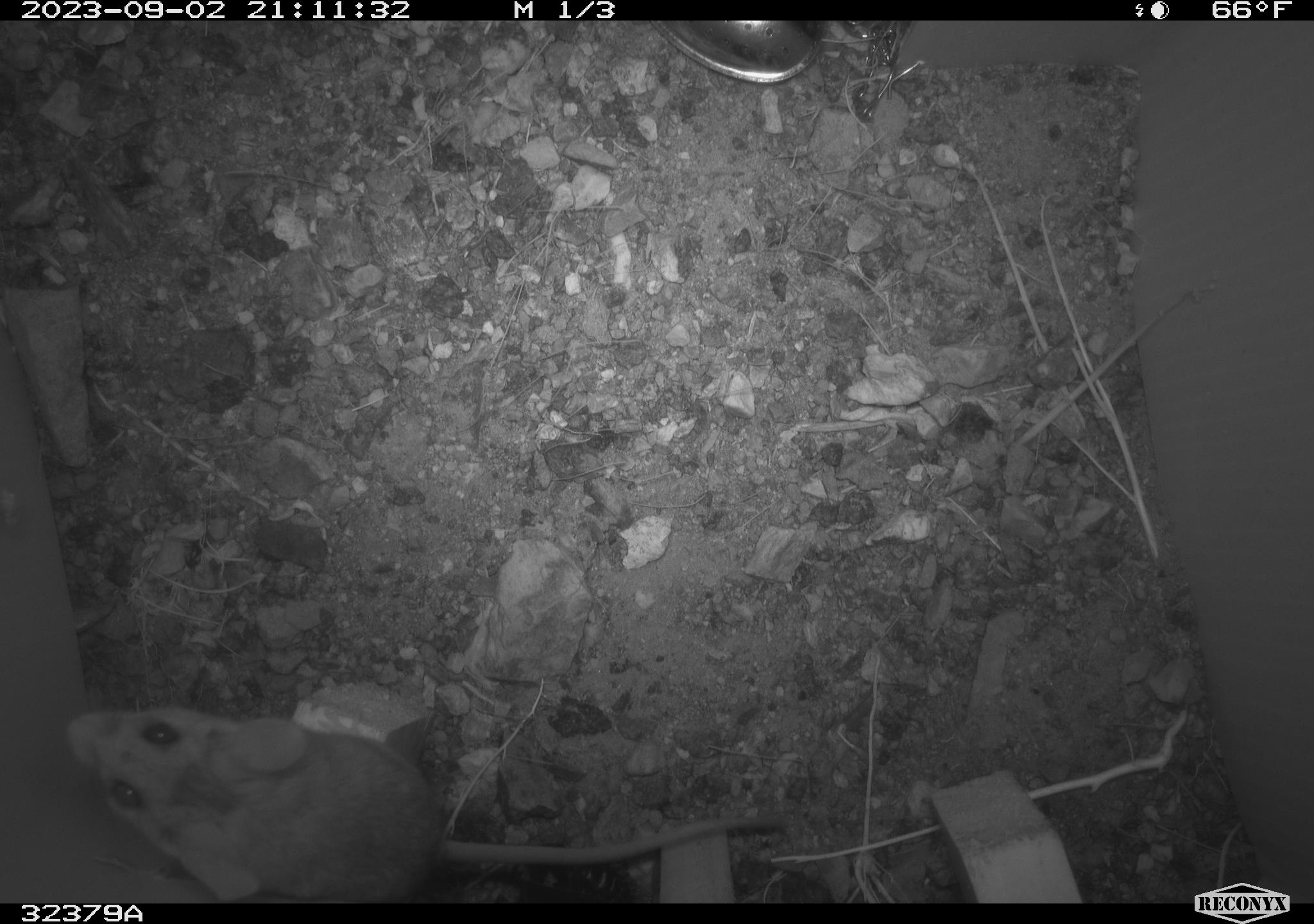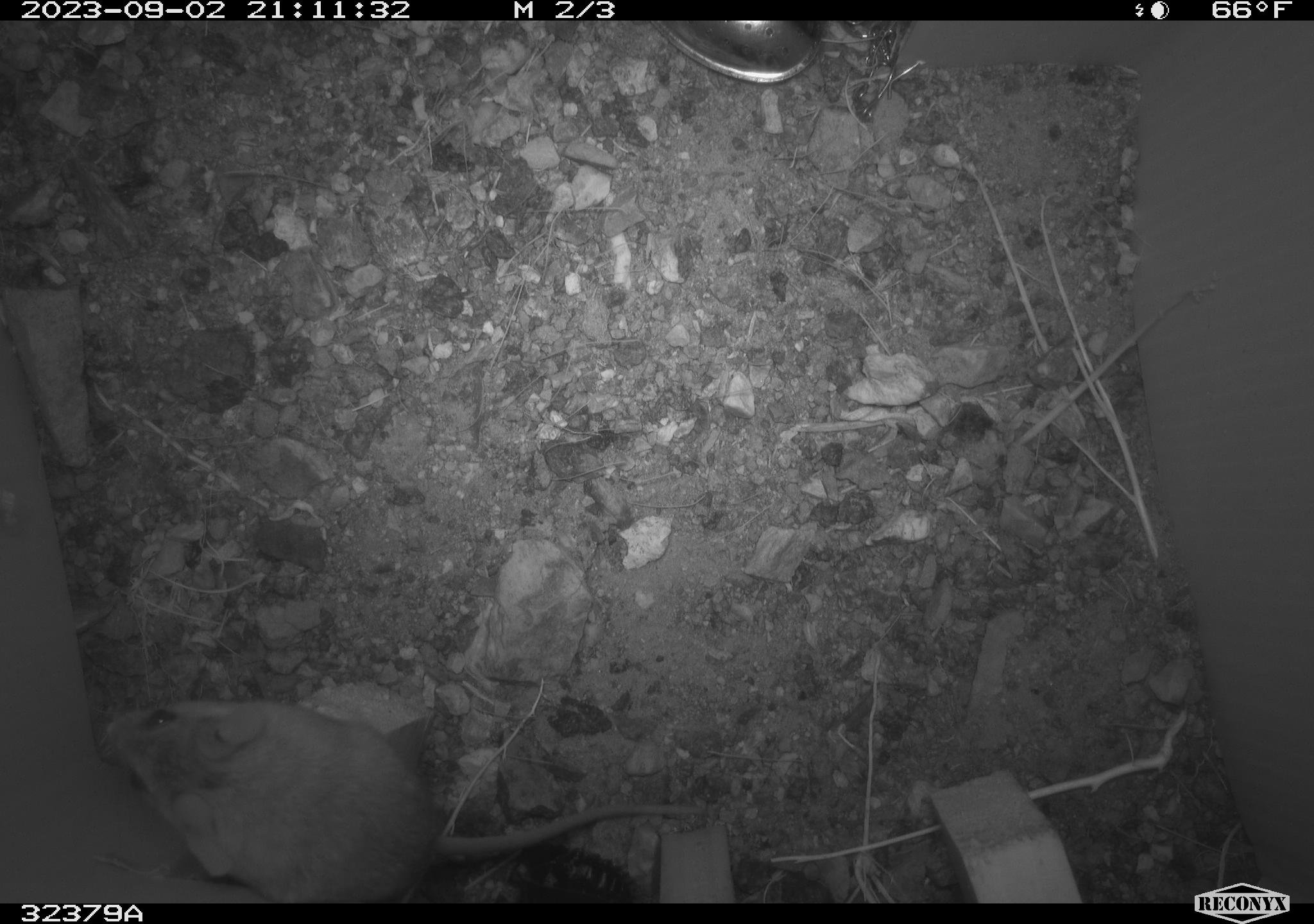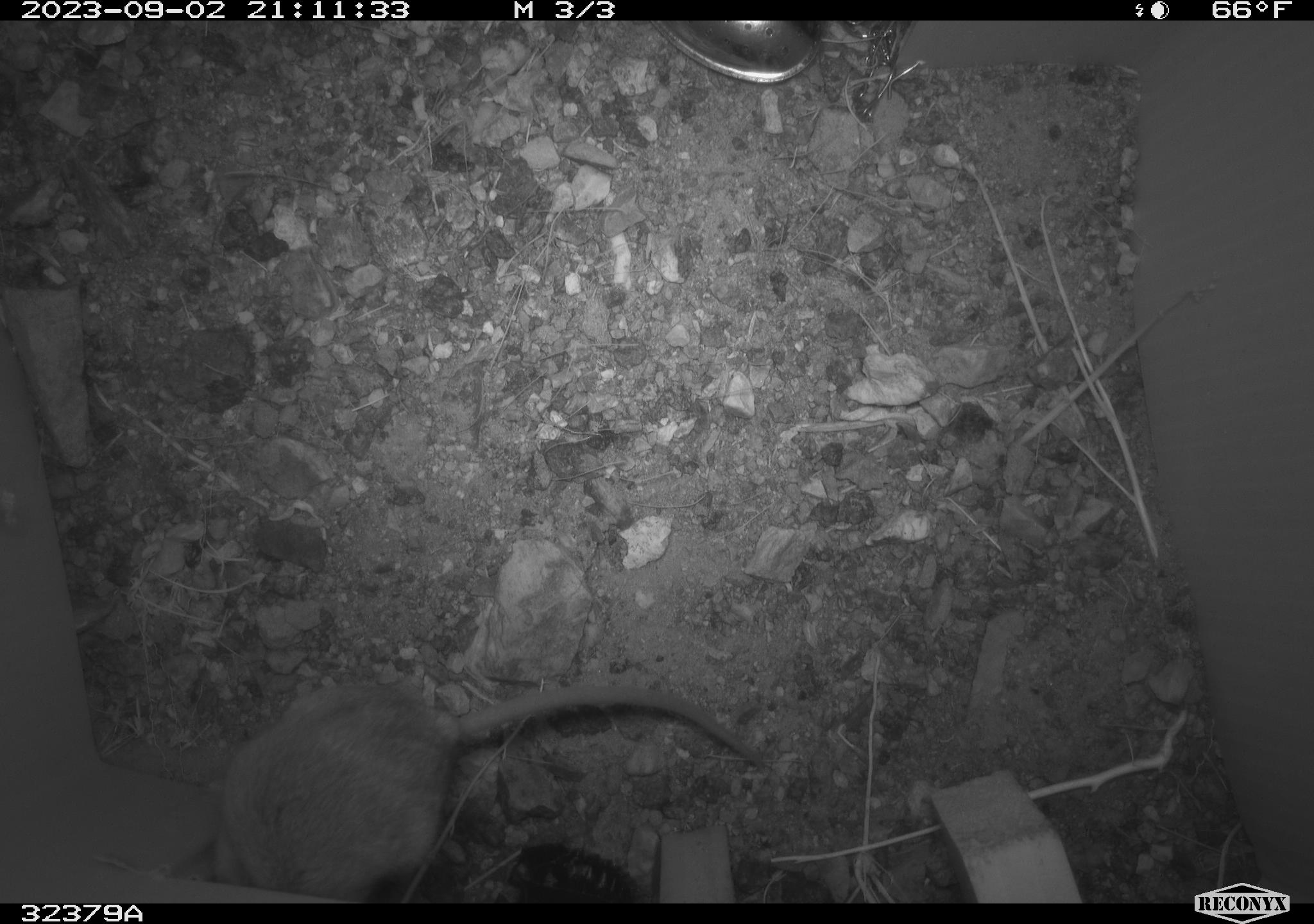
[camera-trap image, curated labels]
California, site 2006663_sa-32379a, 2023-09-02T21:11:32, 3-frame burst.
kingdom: Animalia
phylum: Chordata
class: Mammalia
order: Rodentia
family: Cricetidae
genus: Peromyscus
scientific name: Peromyscus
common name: deer mice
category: peromyscus species